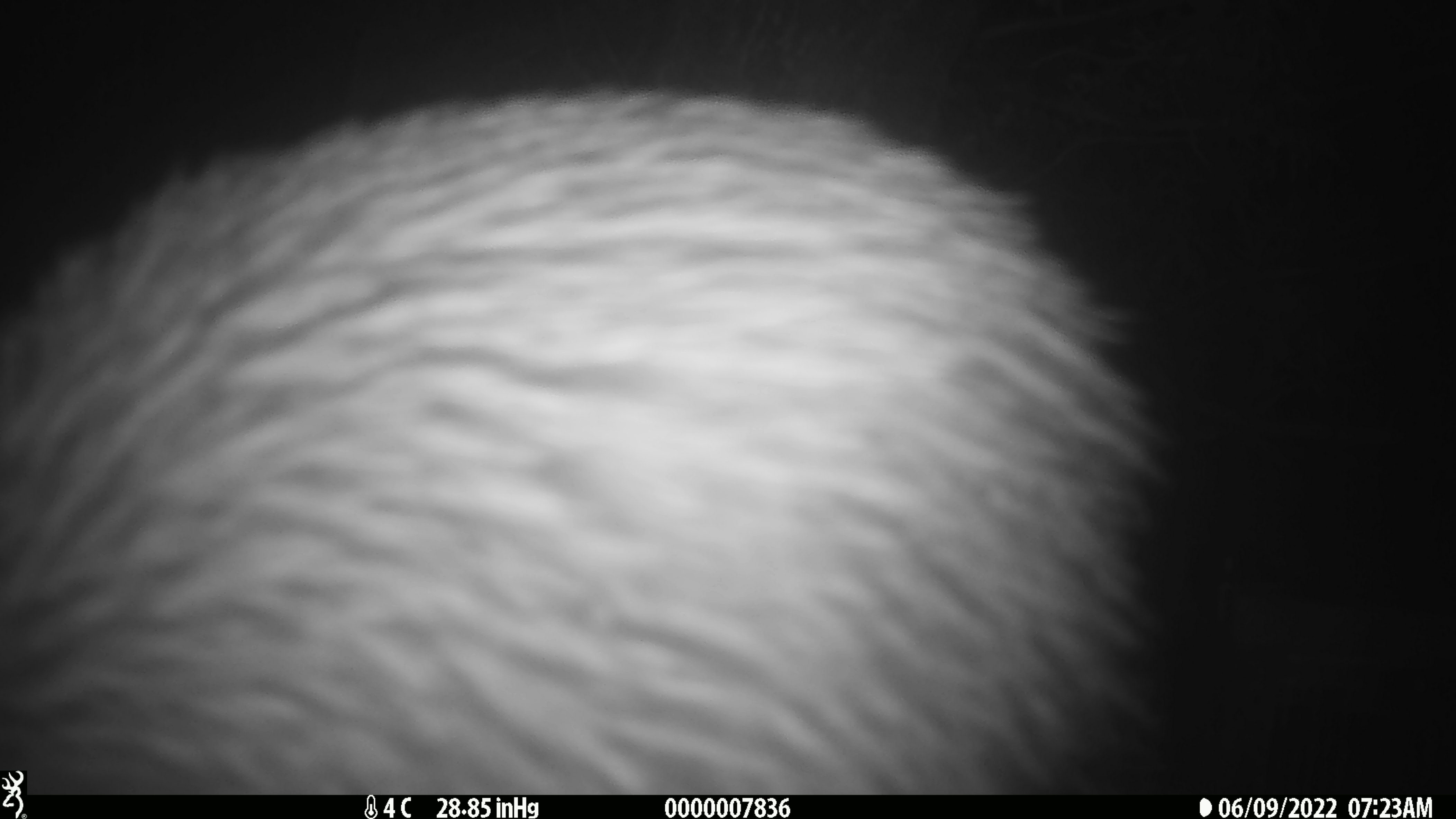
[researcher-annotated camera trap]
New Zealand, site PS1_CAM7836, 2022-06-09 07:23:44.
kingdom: Animalia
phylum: Chordata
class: Aves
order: Apterygiformes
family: Apterygidae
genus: Apteryx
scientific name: Apteryx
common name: kiwi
Kiwi (Apteryx).